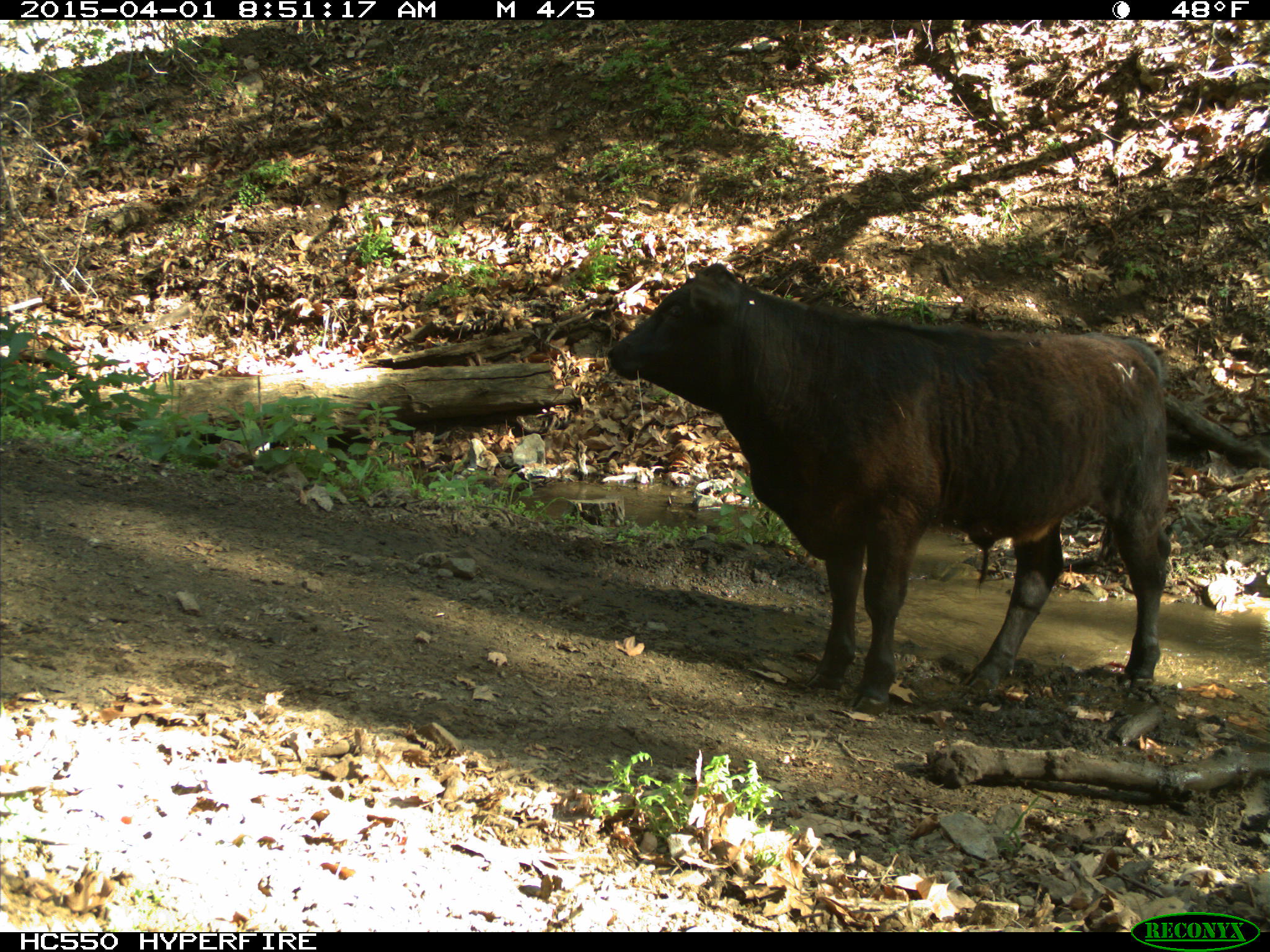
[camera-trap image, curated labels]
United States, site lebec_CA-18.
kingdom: Animalia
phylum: Chordata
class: Mammalia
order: Artiodactyla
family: Bovidae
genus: Bos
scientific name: Bos taurus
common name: domestic cow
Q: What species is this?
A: Bos taurus (domestic cow).